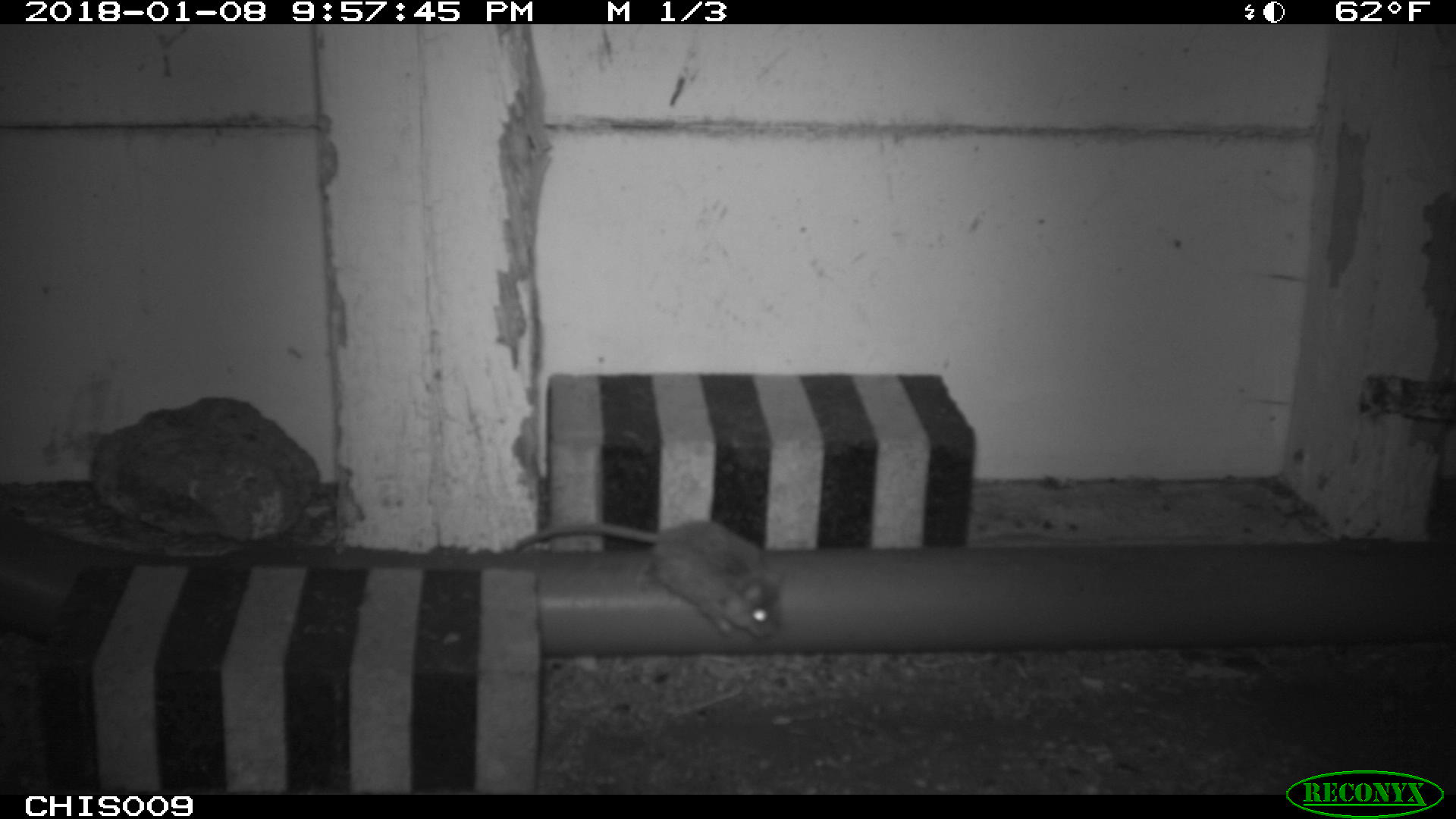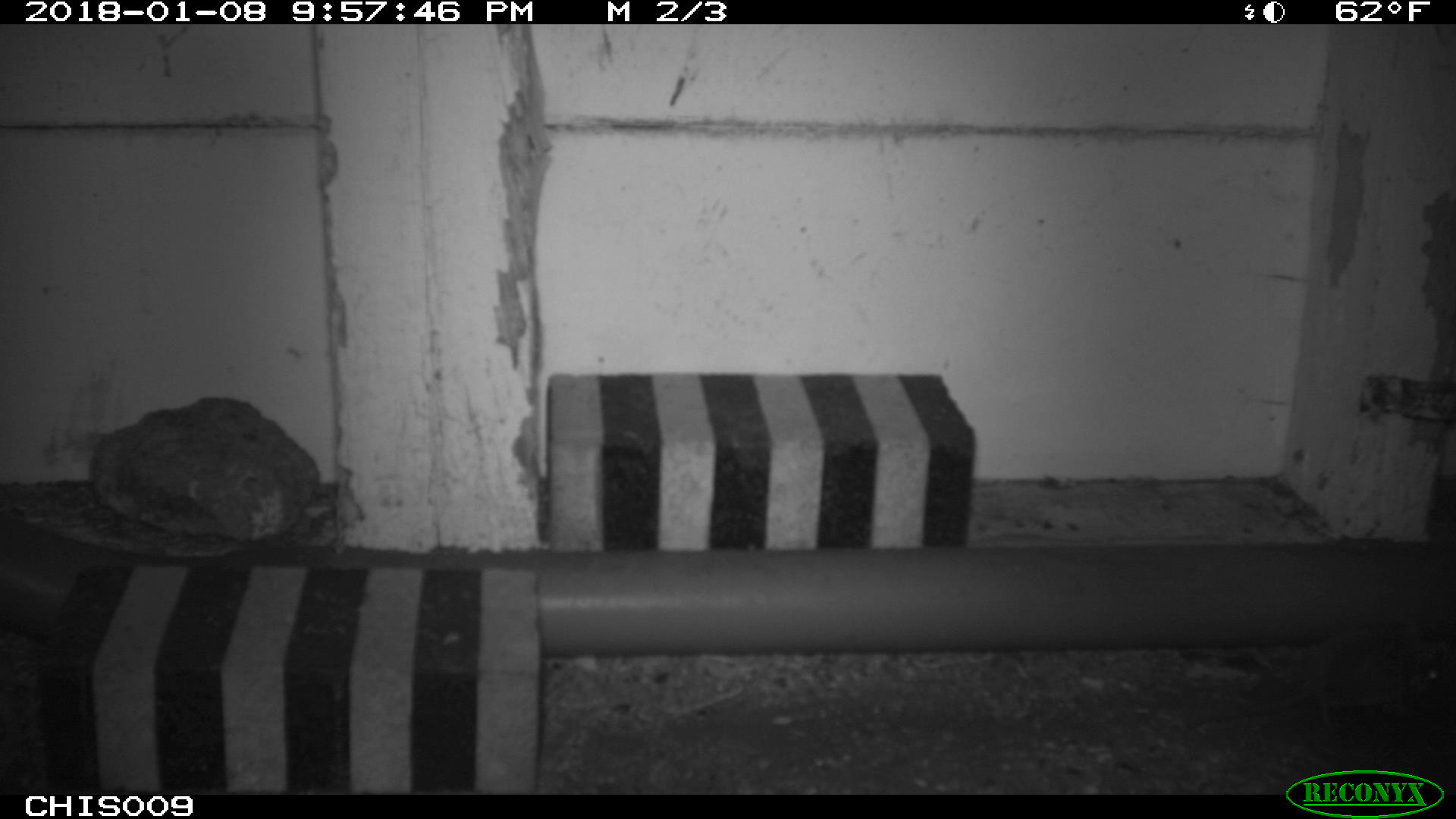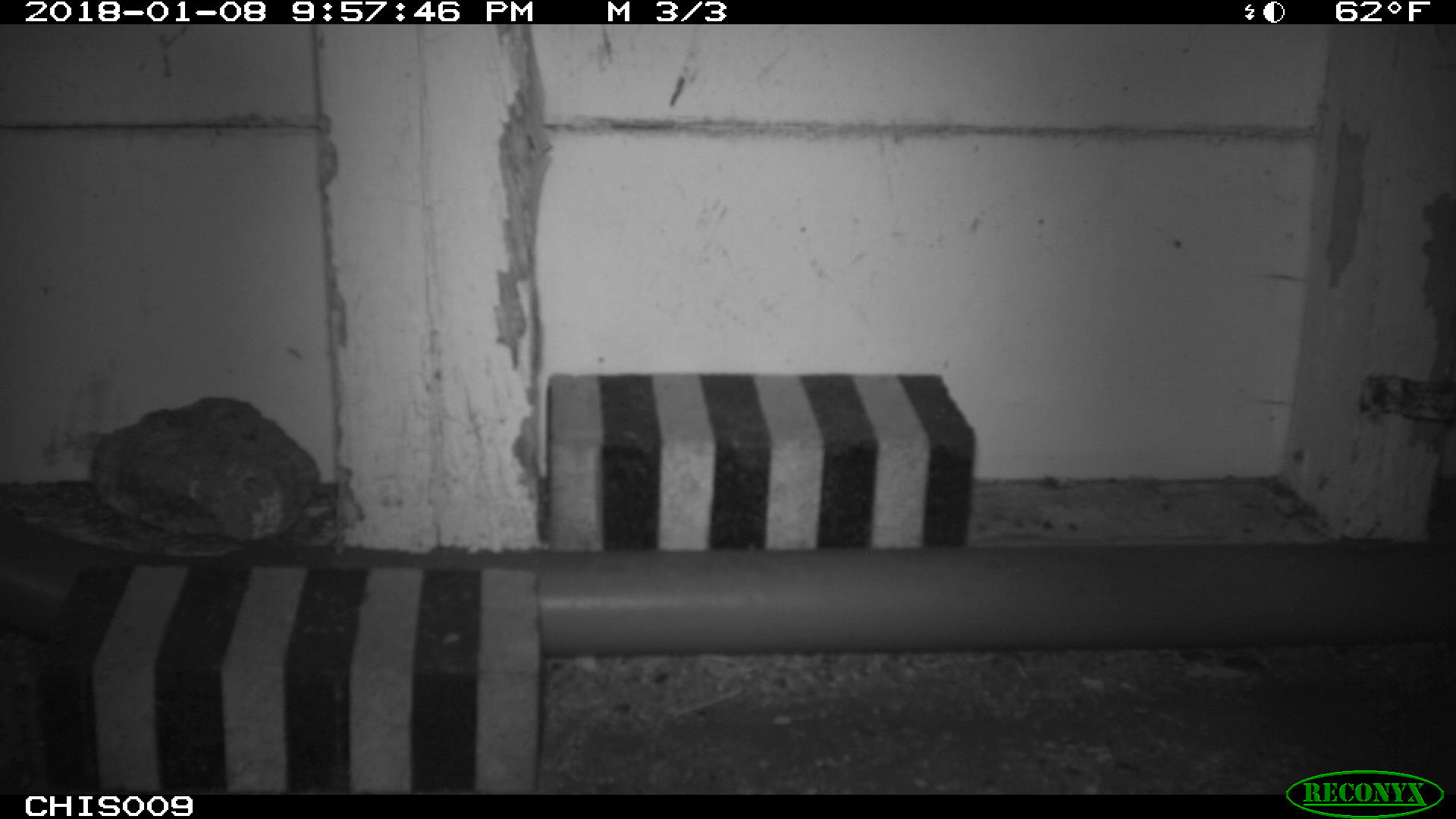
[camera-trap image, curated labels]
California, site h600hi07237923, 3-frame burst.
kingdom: Animalia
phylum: Chordata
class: Mammalia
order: Rodentia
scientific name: Rodentia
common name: rodent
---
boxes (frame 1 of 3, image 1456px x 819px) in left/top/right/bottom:
rodent: 514/518/787/640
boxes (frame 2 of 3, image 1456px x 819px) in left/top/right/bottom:
rodent: 1185/629/1441/730